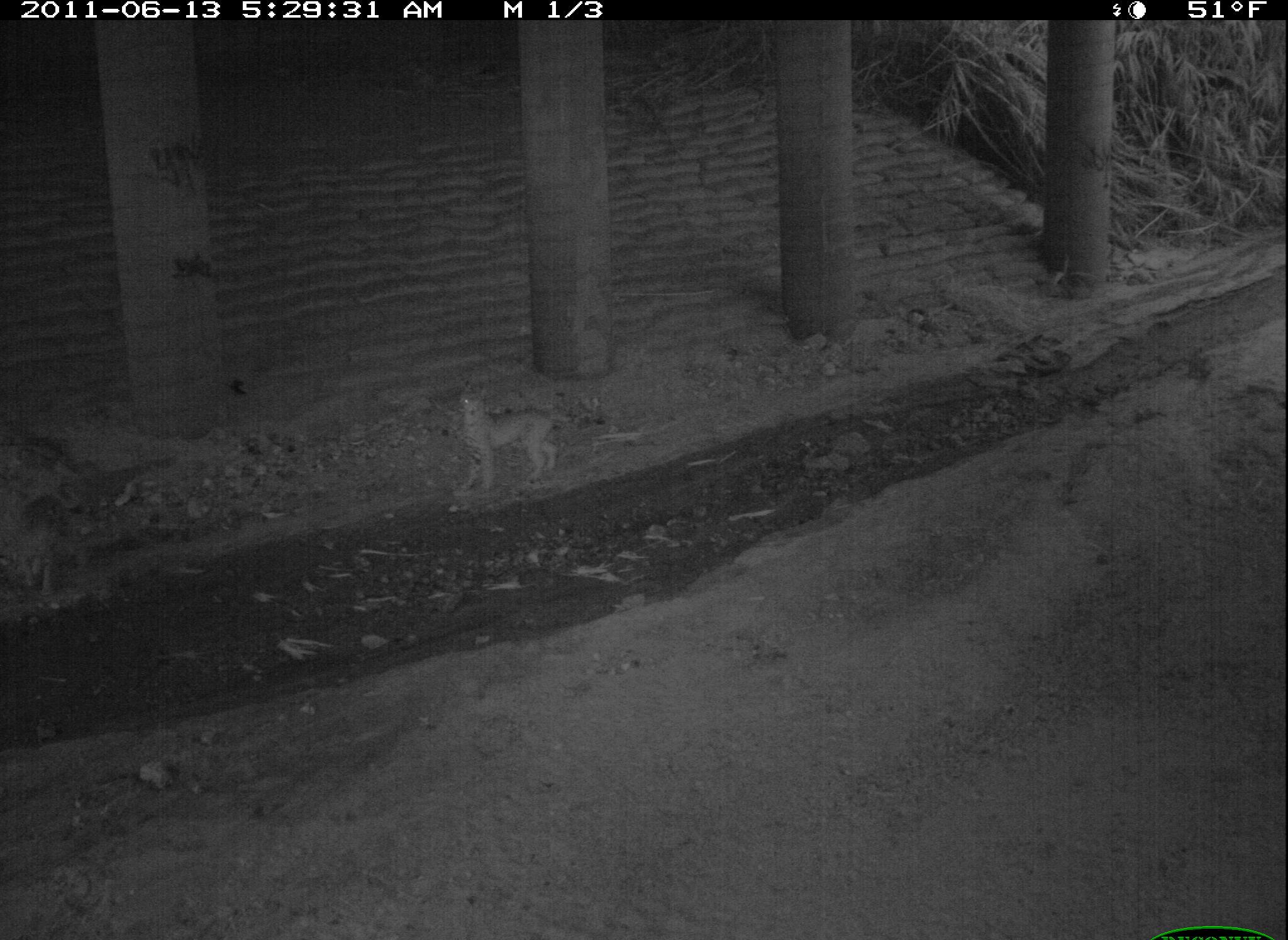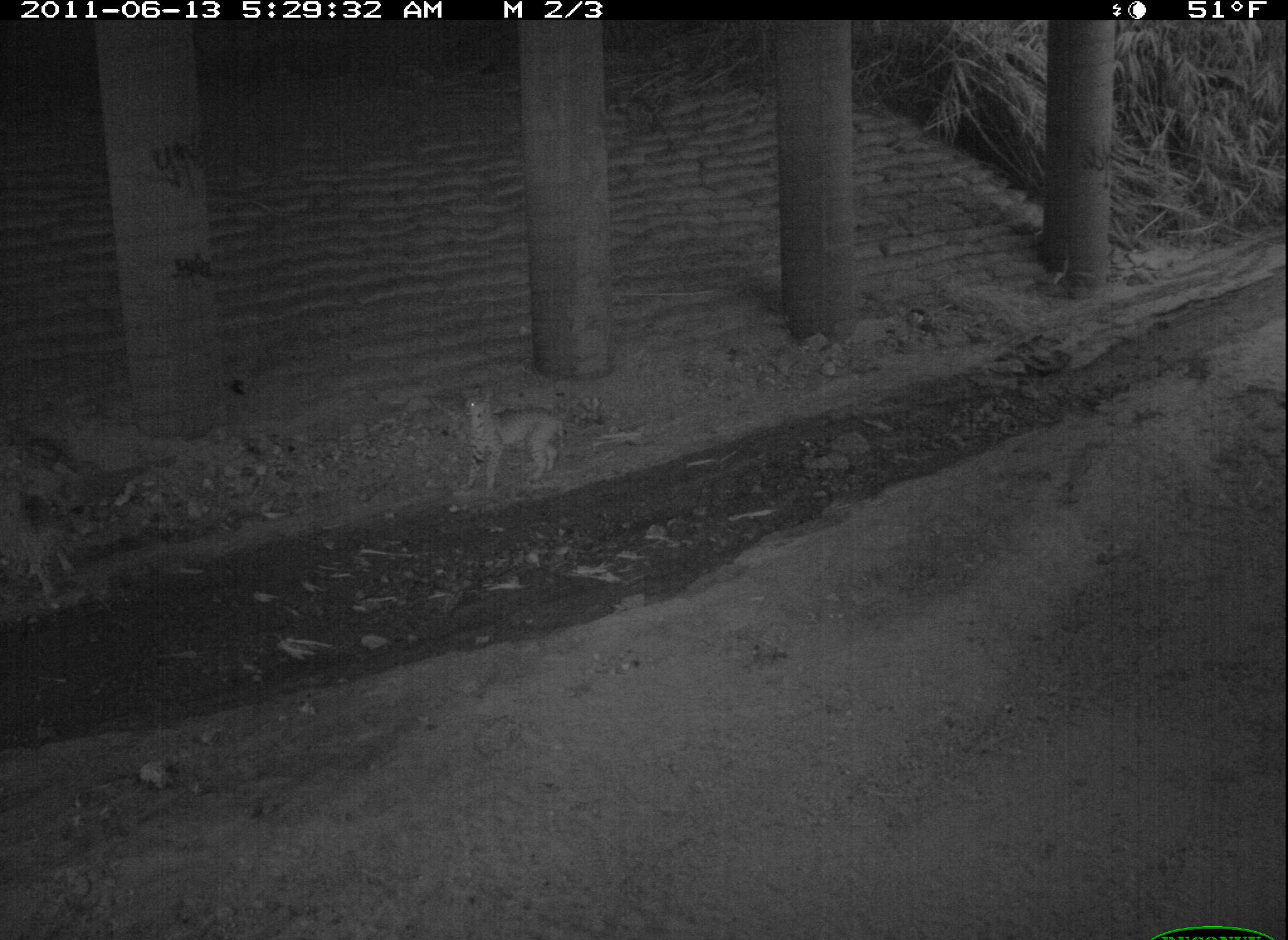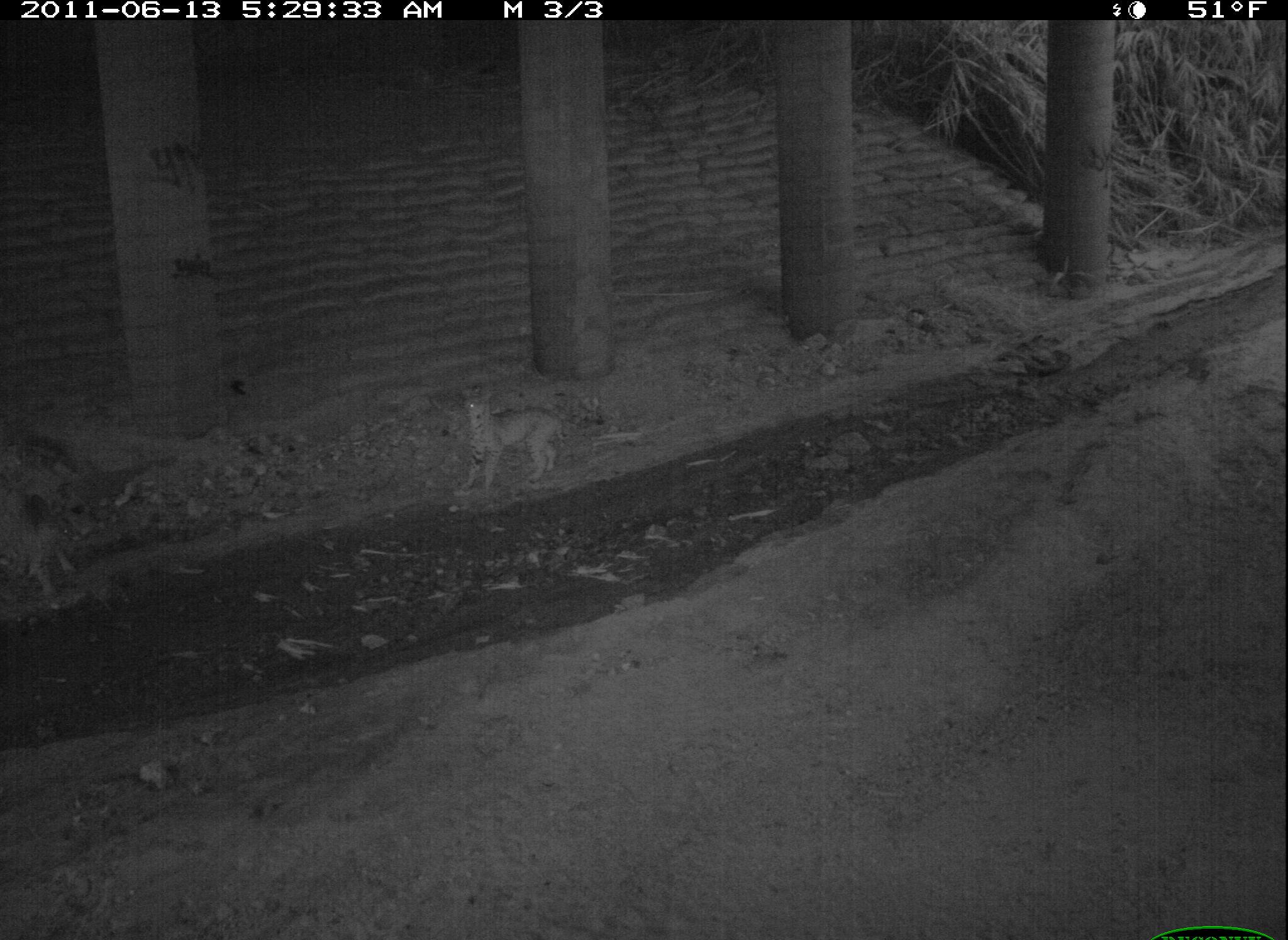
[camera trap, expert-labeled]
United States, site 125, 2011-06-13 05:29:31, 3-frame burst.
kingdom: Animalia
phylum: Chordata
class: Mammalia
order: Carnivora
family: Felidae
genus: Lynx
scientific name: Lynx rufus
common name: bobcat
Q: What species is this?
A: Bobcat (Lynx rufus).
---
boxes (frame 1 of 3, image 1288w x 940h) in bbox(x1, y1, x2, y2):
bobcat: bbox(453, 373, 563, 503); bbox(5, 480, 72, 601)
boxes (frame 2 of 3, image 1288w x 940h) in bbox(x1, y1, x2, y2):
bobcat: bbox(456, 380, 570, 501); bbox(5, 477, 90, 601)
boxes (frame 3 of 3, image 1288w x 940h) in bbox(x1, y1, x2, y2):
bobcat: bbox(456, 385, 575, 497); bbox(6, 483, 81, 608)